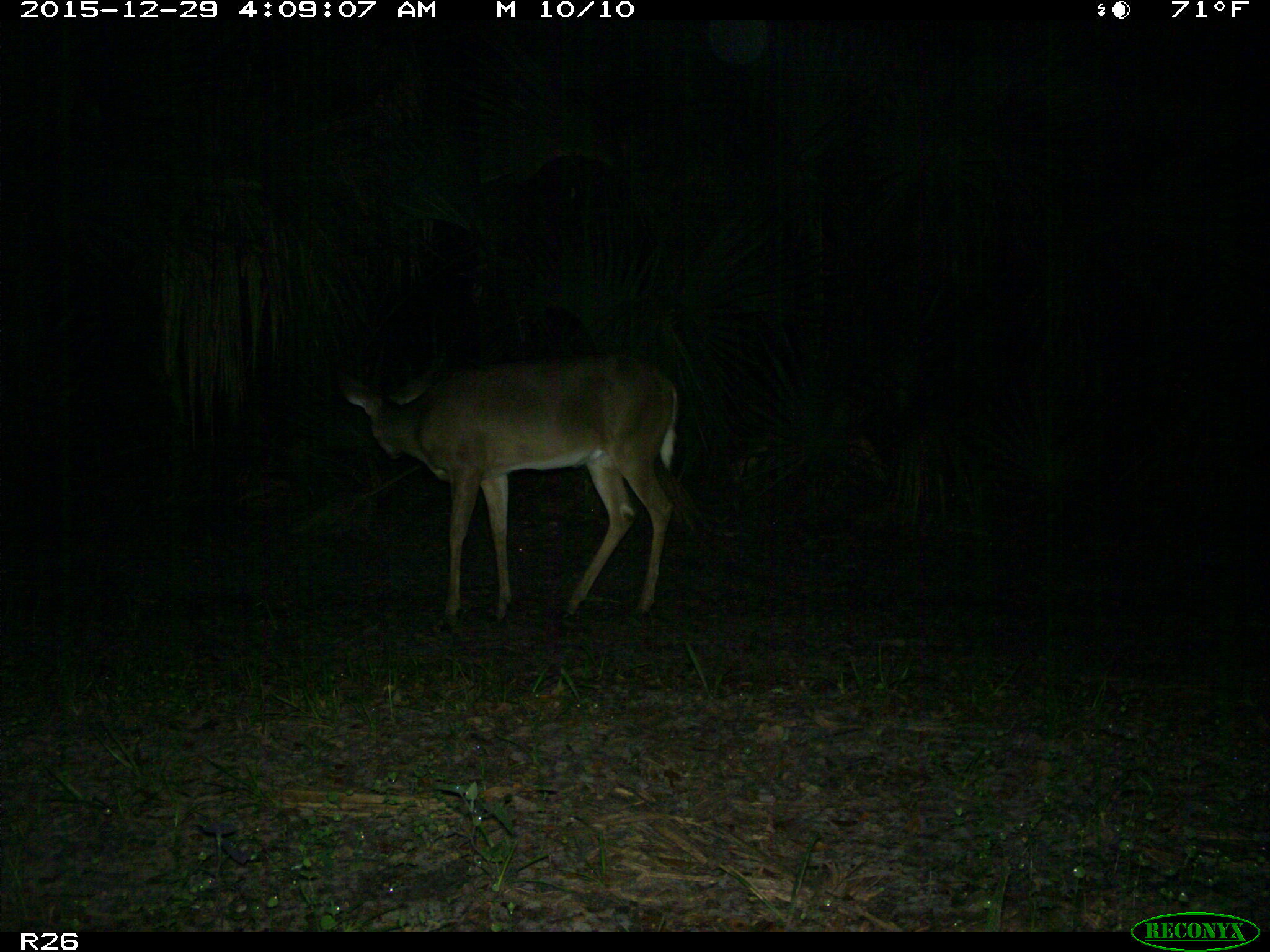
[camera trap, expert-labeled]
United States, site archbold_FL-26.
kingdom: Animalia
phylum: Chordata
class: Mammalia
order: Artiodactyla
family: Cervidae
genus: Odocoileus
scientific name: Odocoileus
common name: deer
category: unidentified deer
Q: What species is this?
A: Unidentified deer (deer) (Odocoileus).